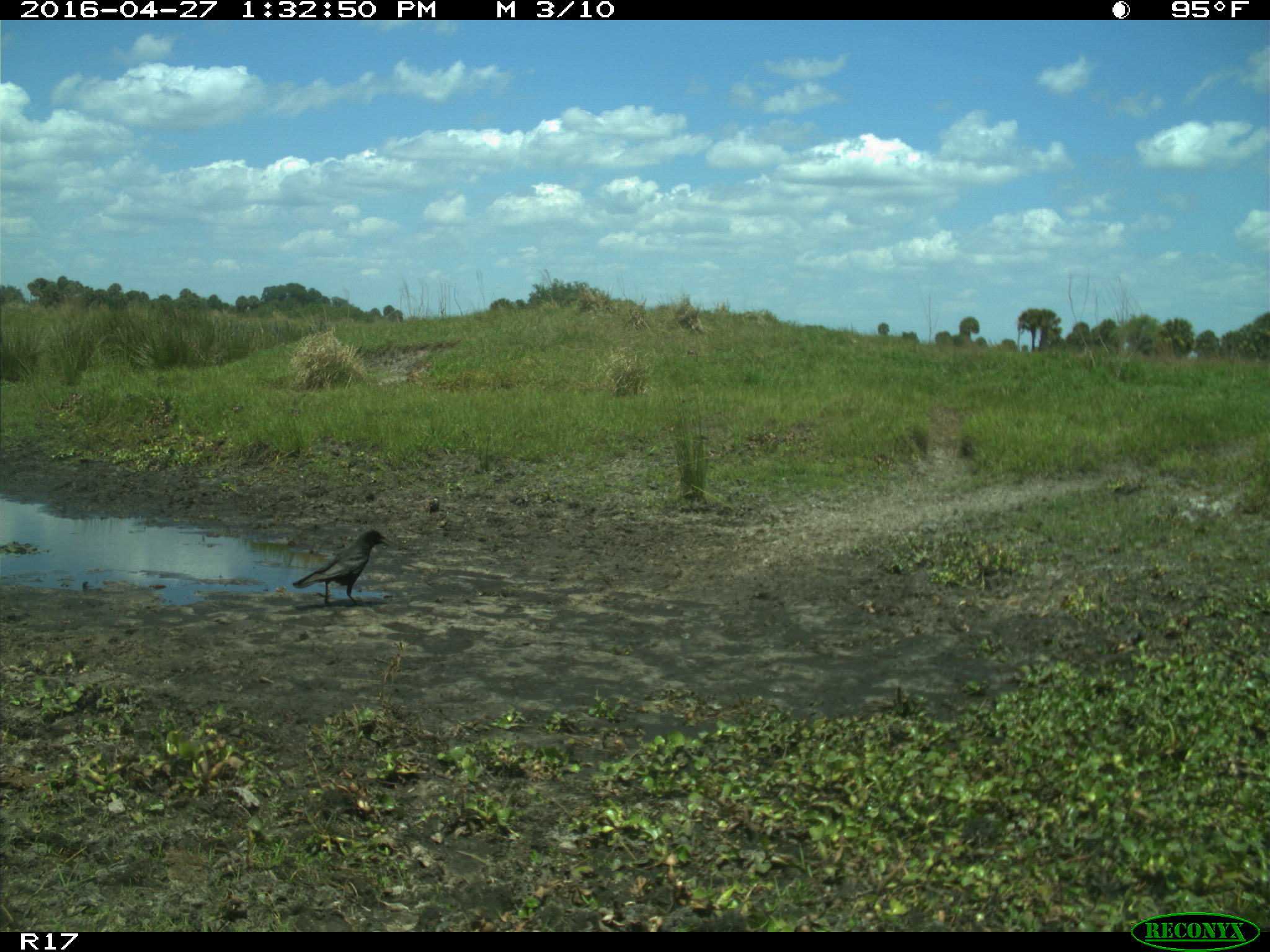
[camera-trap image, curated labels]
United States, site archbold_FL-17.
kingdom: Animalia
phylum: Chordata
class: Aves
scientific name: Aves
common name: birds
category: unidentified bird